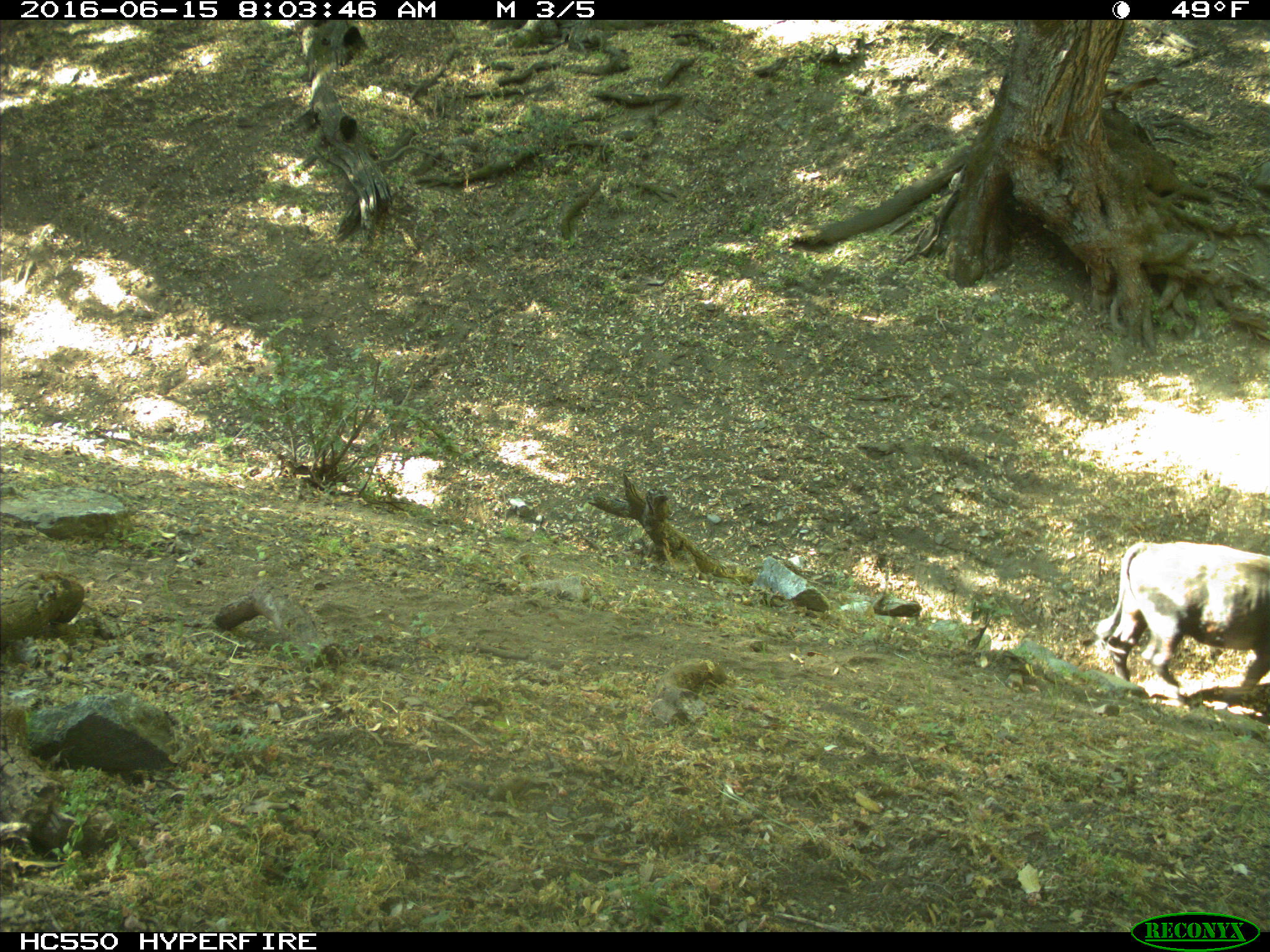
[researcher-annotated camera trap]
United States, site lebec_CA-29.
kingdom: Animalia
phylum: Chordata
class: Mammalia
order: Artiodactyla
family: Bovidae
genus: Bos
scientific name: Bos taurus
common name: domestic cow